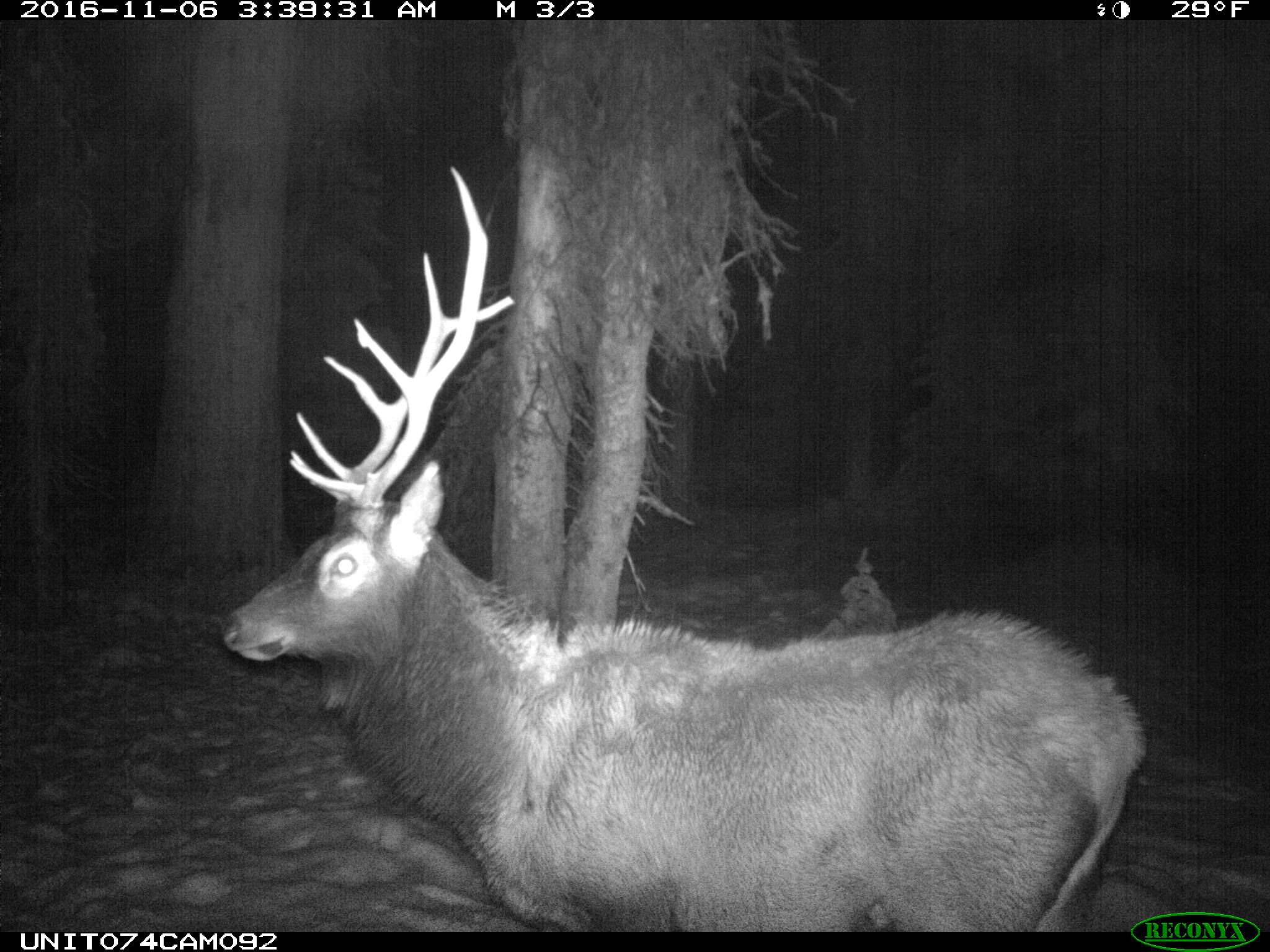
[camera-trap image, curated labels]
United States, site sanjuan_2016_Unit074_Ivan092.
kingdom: Animalia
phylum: Chordata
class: Mammalia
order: Artiodactyla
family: Cervidae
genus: Cervus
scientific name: Cervus elaphus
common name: red deer